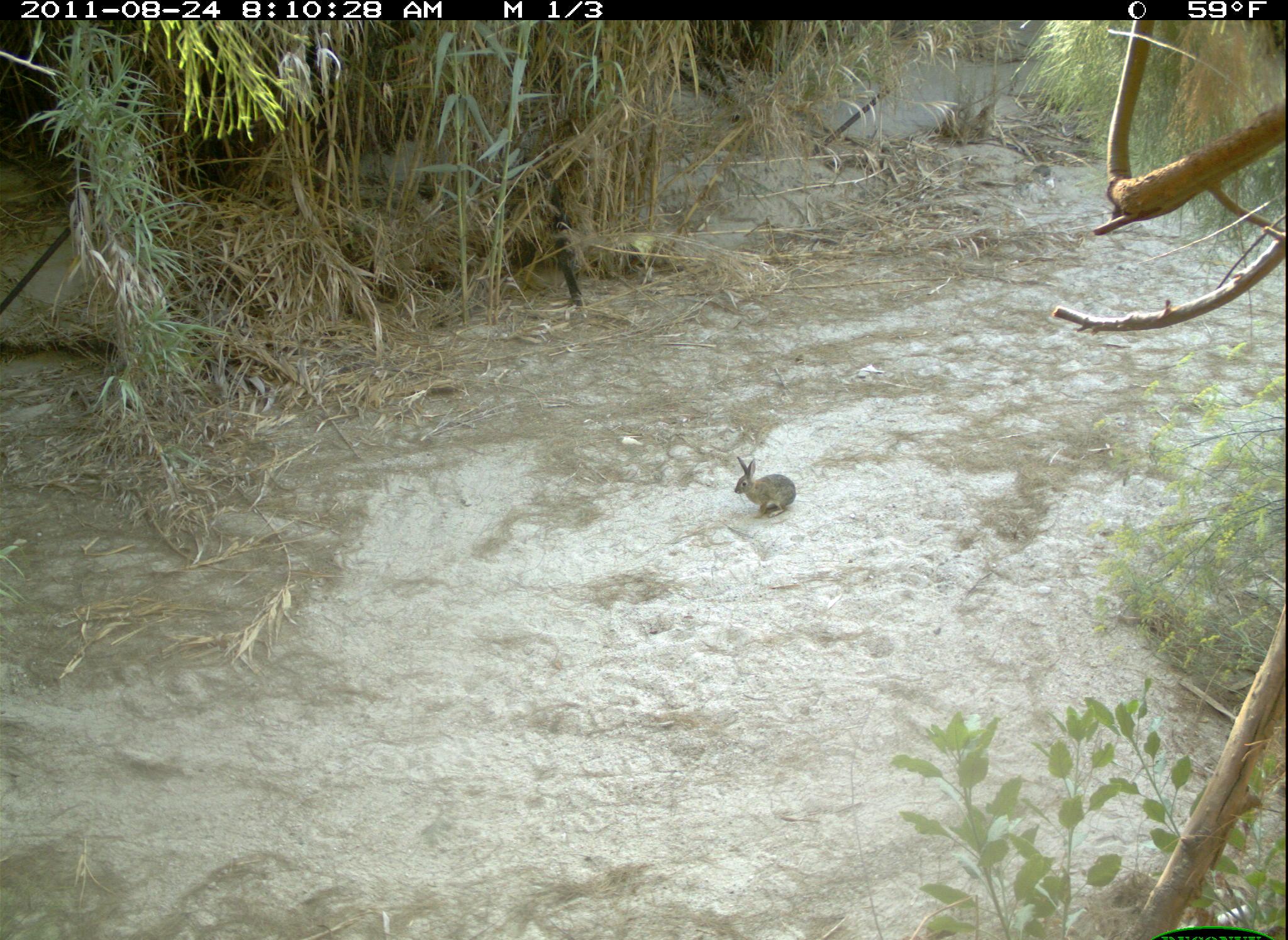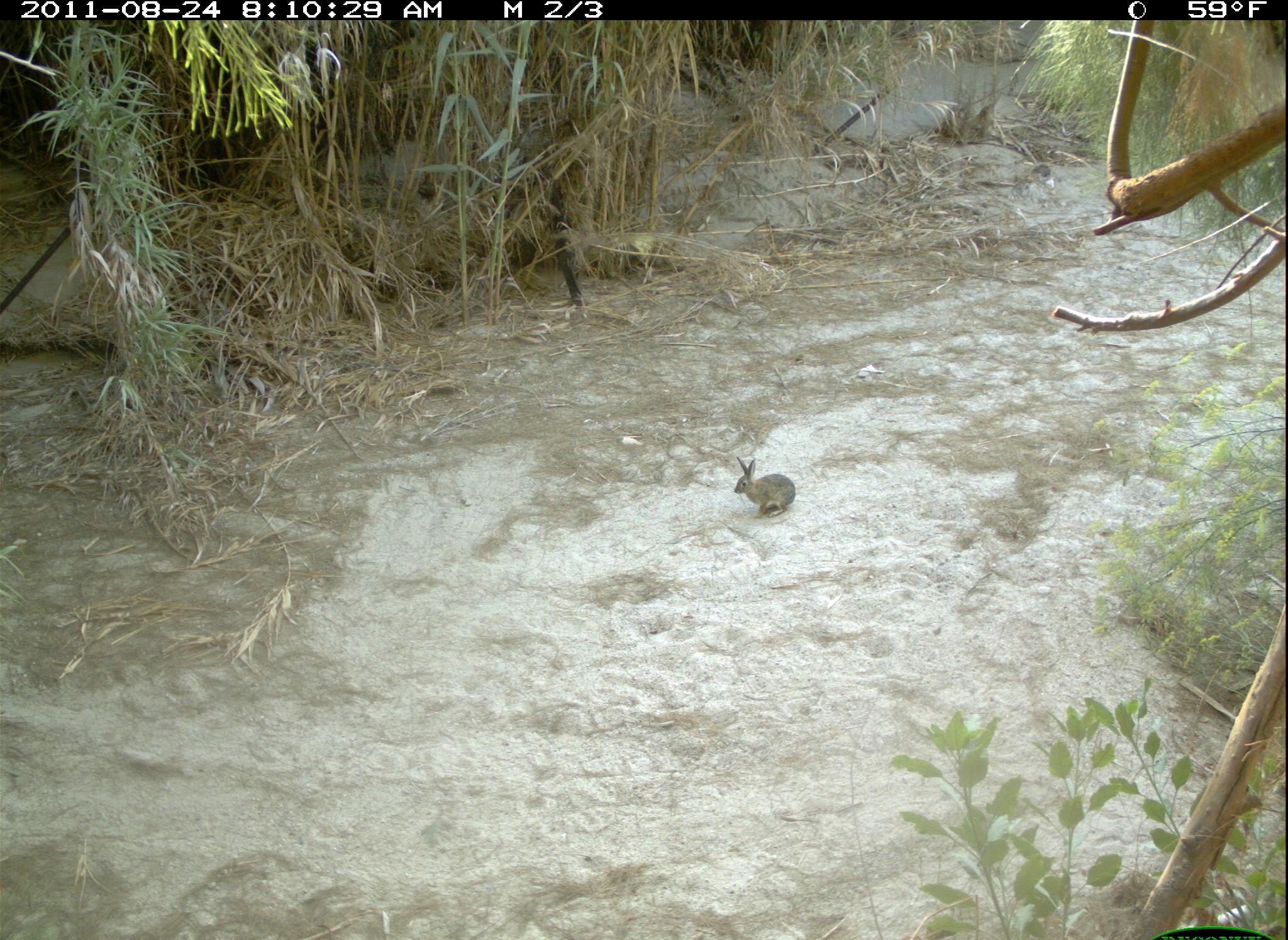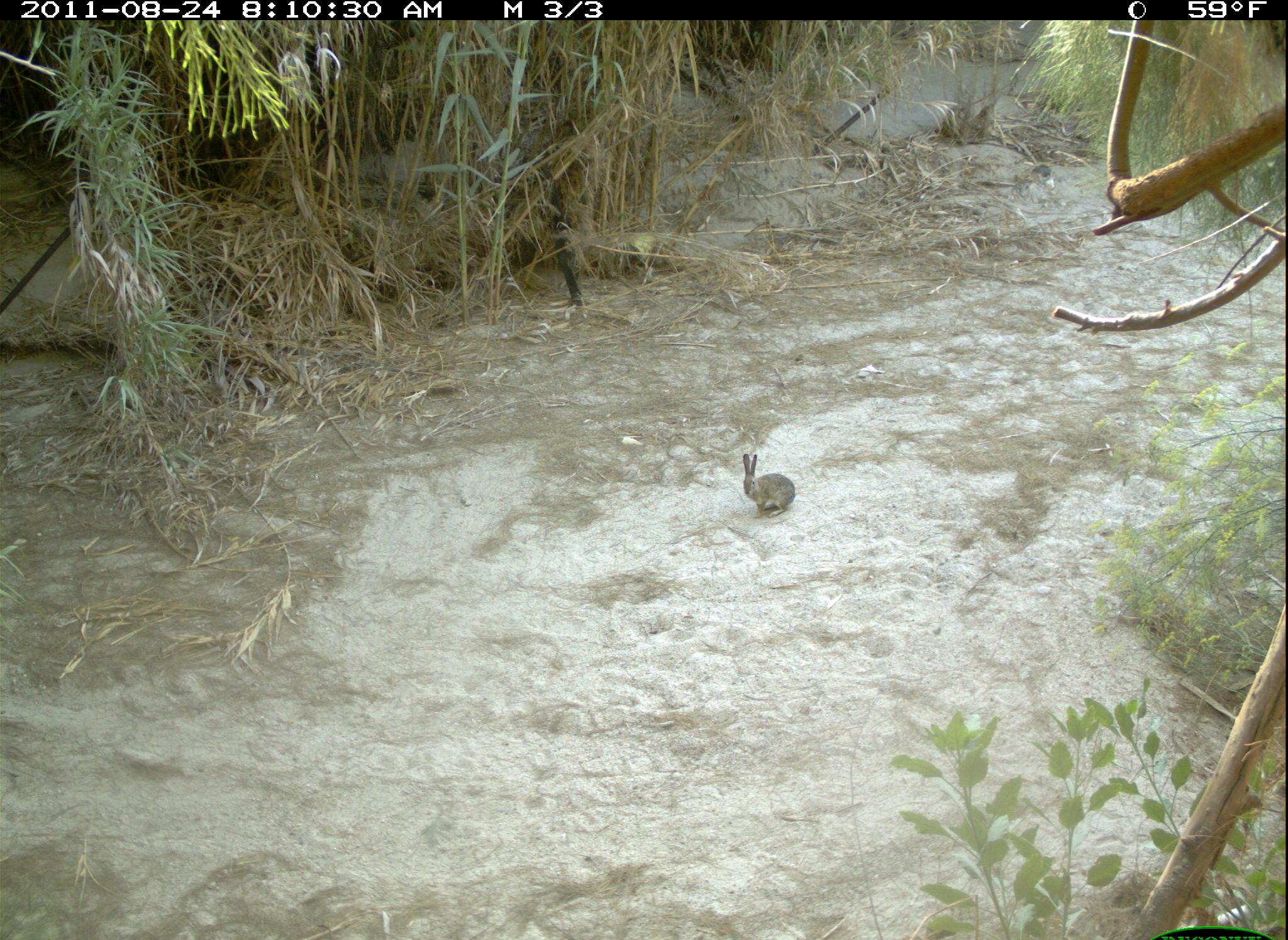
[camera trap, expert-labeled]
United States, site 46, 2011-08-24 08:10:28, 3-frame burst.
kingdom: Animalia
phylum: Chordata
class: Mammalia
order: Lagomorpha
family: Leporidae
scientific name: Leporidae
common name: rabbits and hares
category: rabbit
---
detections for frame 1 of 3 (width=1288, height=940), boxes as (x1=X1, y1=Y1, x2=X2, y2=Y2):
rabbit: (x1=721, y1=448, x2=805, y2=528)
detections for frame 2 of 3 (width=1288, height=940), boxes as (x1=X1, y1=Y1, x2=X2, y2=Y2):
rabbit: (x1=729, y1=456, x2=802, y2=520)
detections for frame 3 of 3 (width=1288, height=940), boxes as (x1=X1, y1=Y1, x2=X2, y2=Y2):
rabbit: (x1=729, y1=445, x2=802, y2=525)